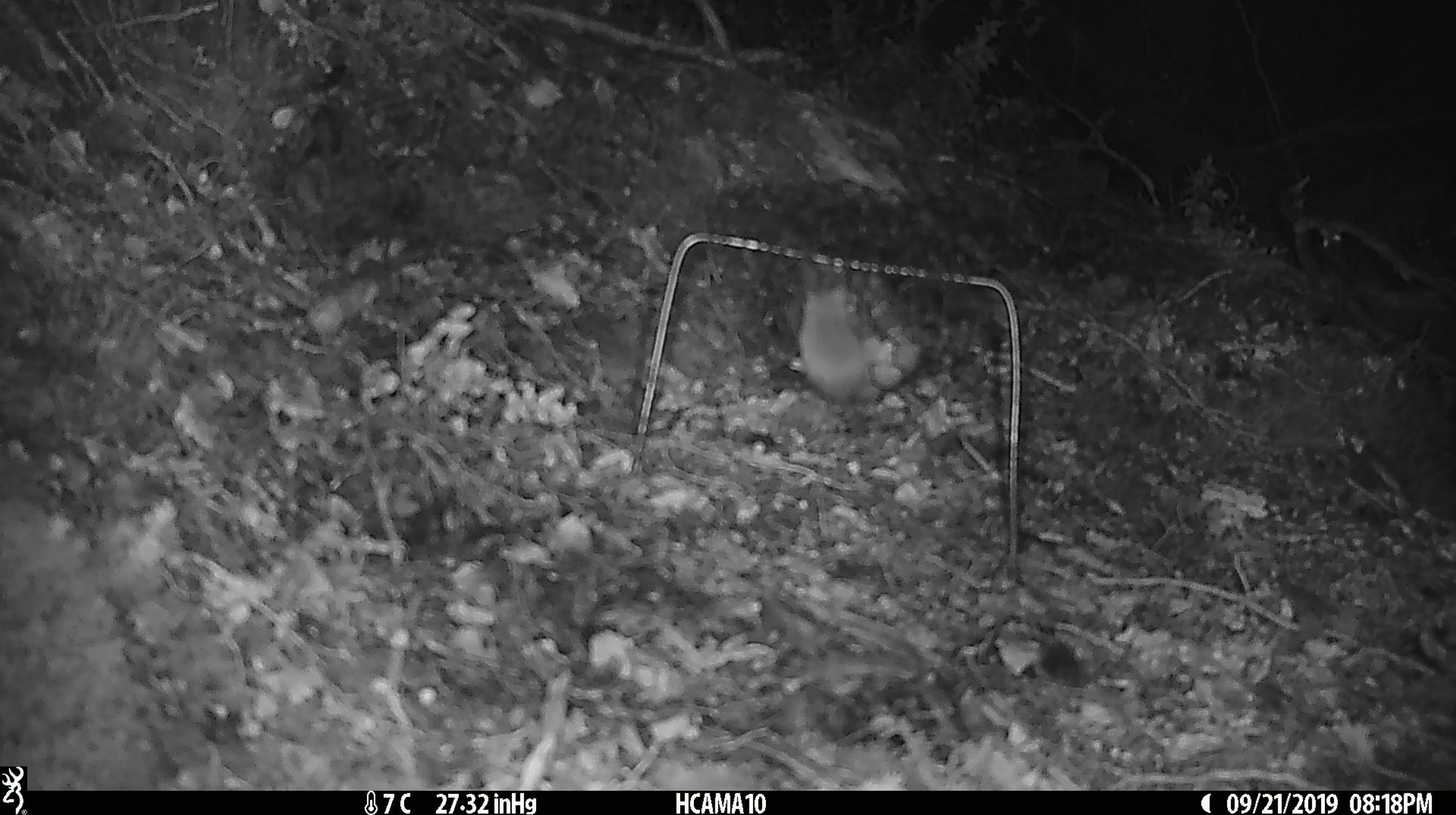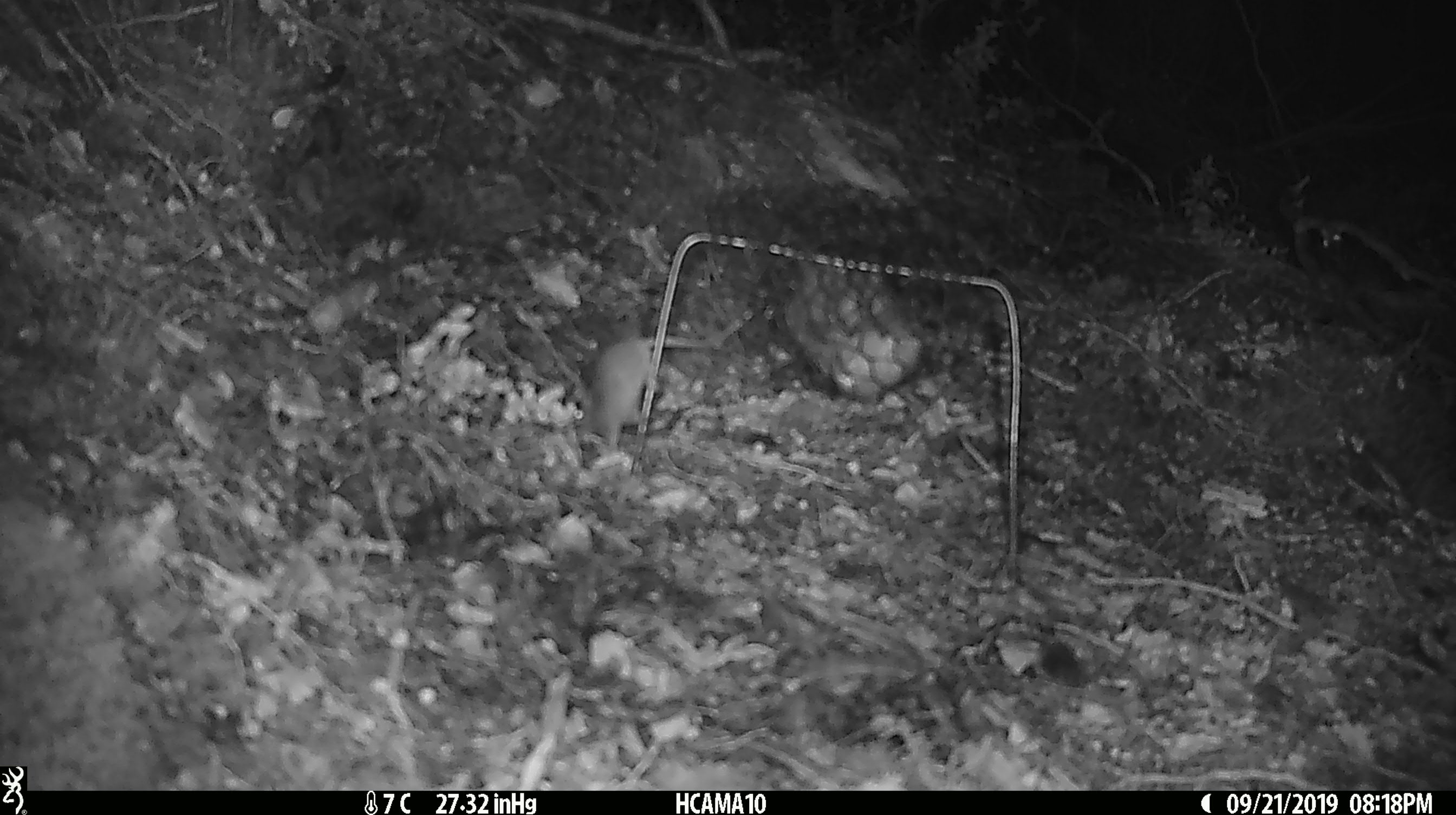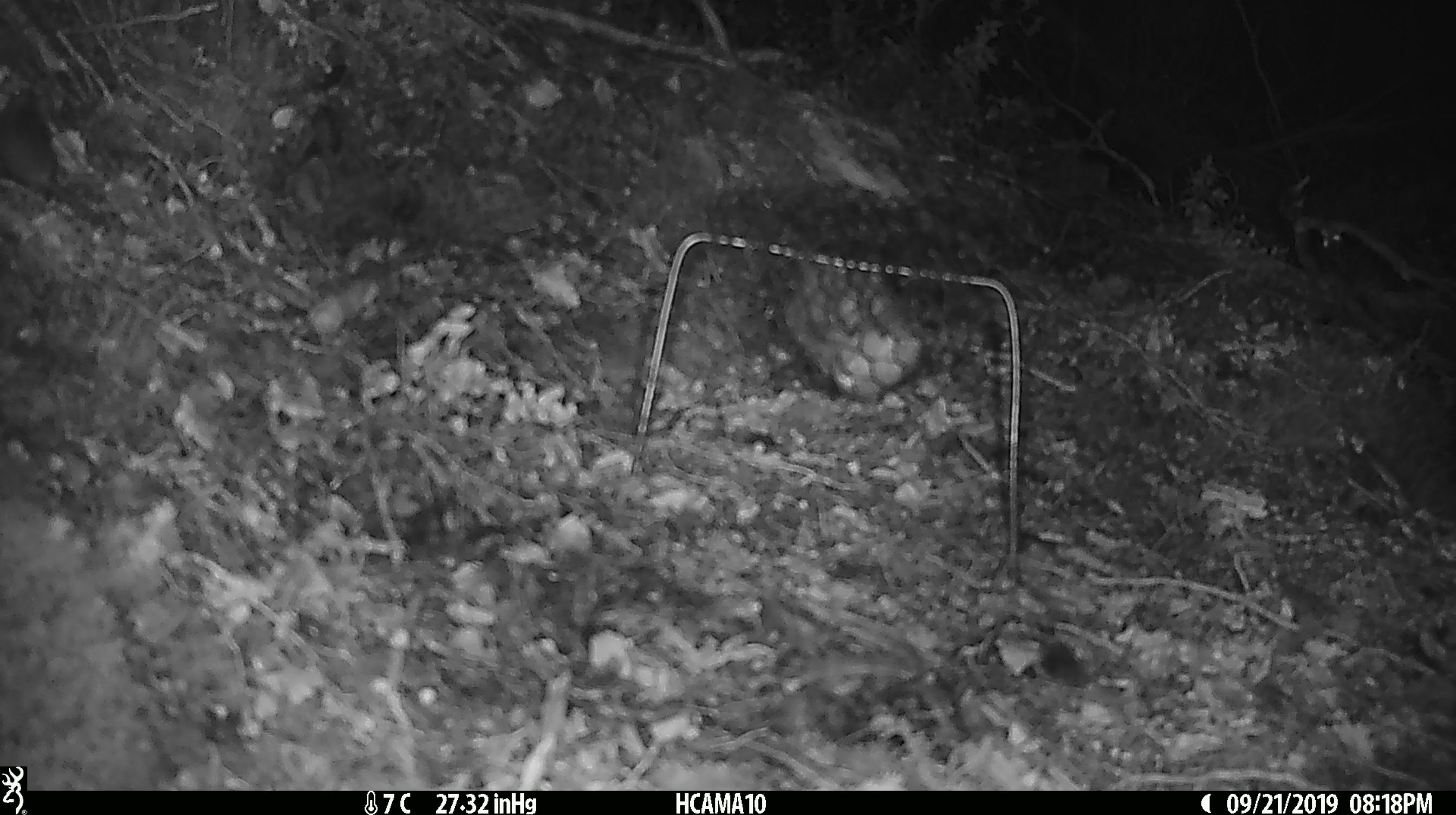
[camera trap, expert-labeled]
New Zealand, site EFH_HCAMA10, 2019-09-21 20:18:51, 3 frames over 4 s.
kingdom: Animalia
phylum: Chordata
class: Mammalia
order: Rodentia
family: Muridae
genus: Mus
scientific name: Mus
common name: mouse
Mouse (Mus).